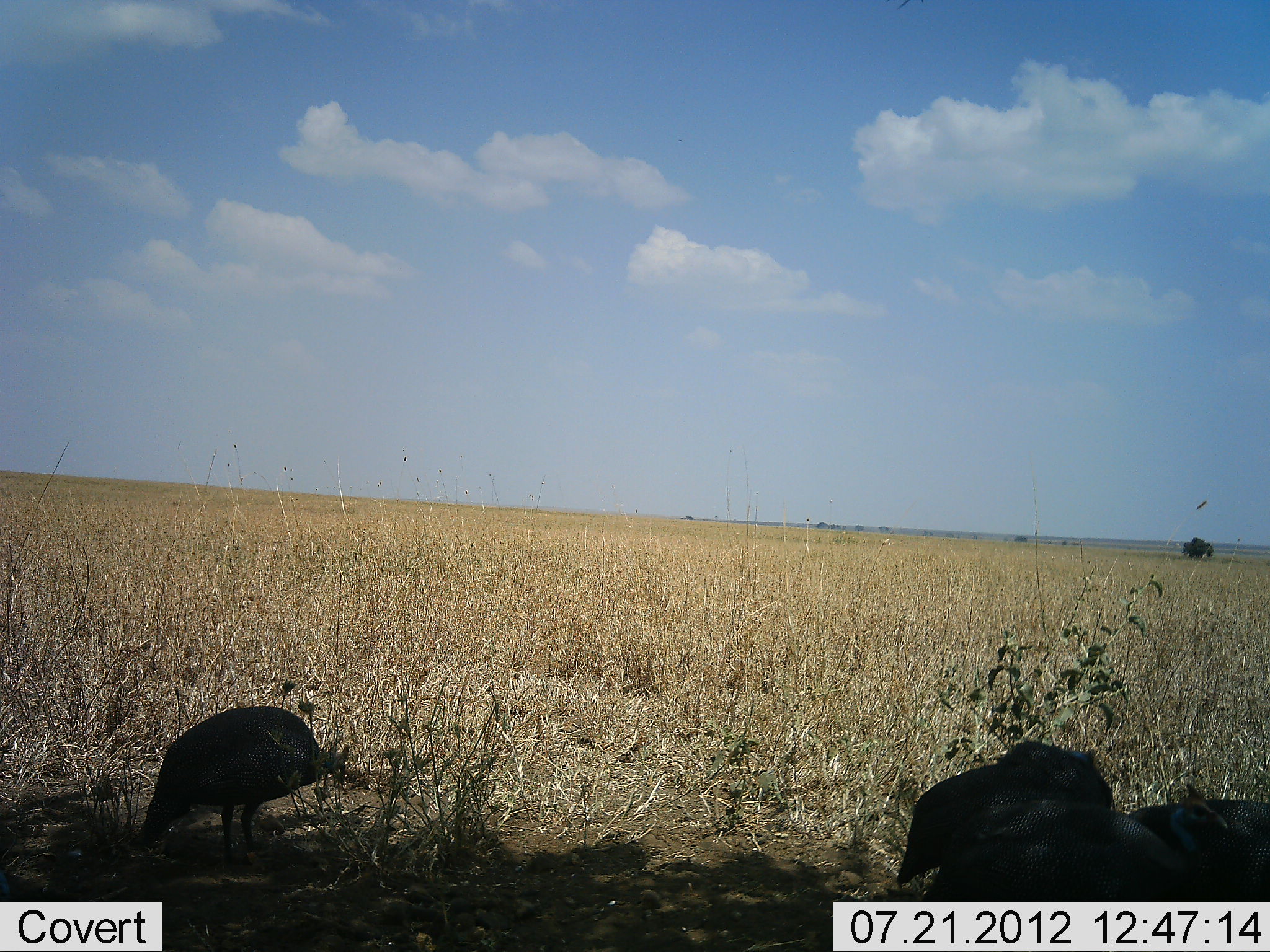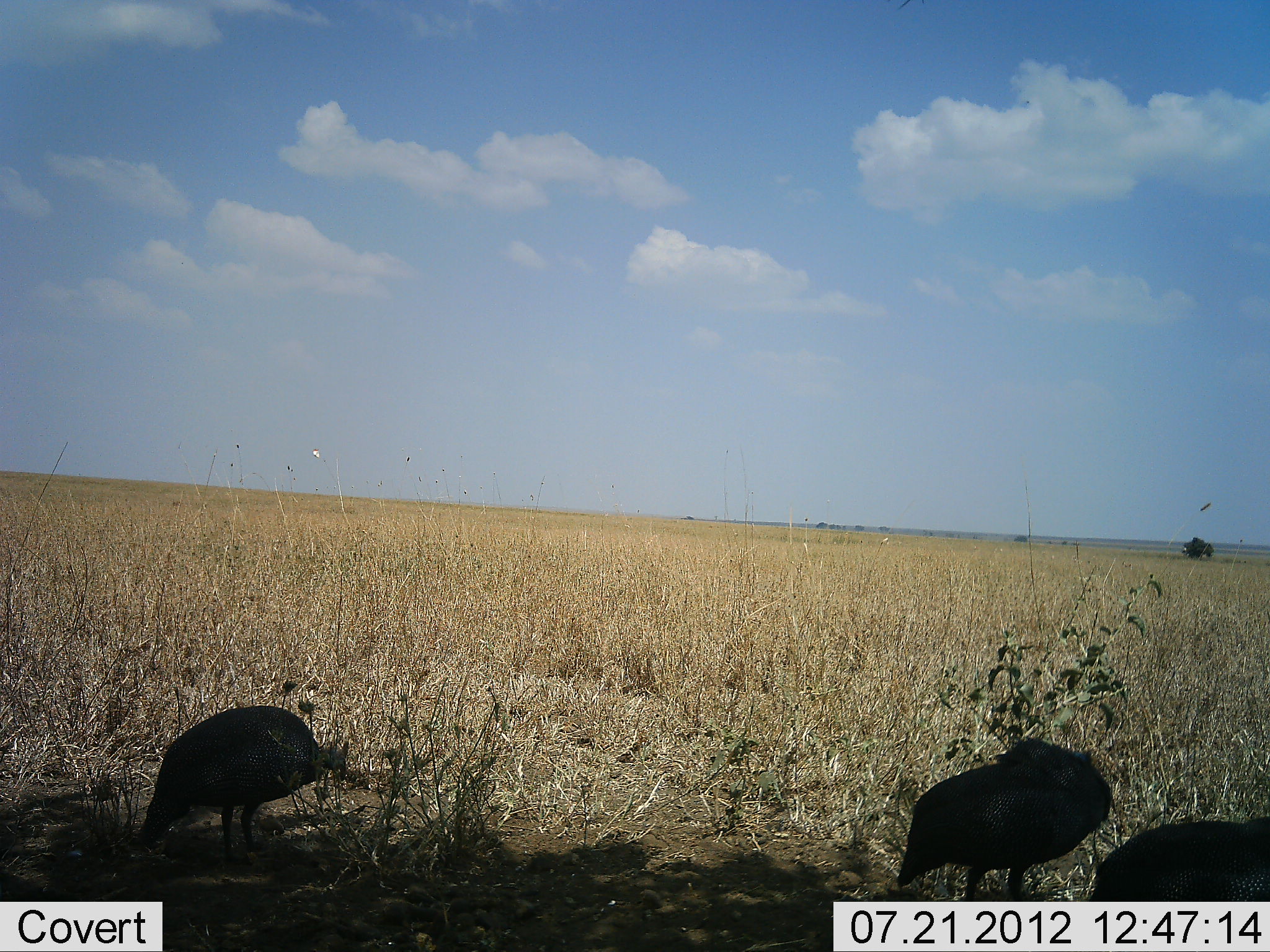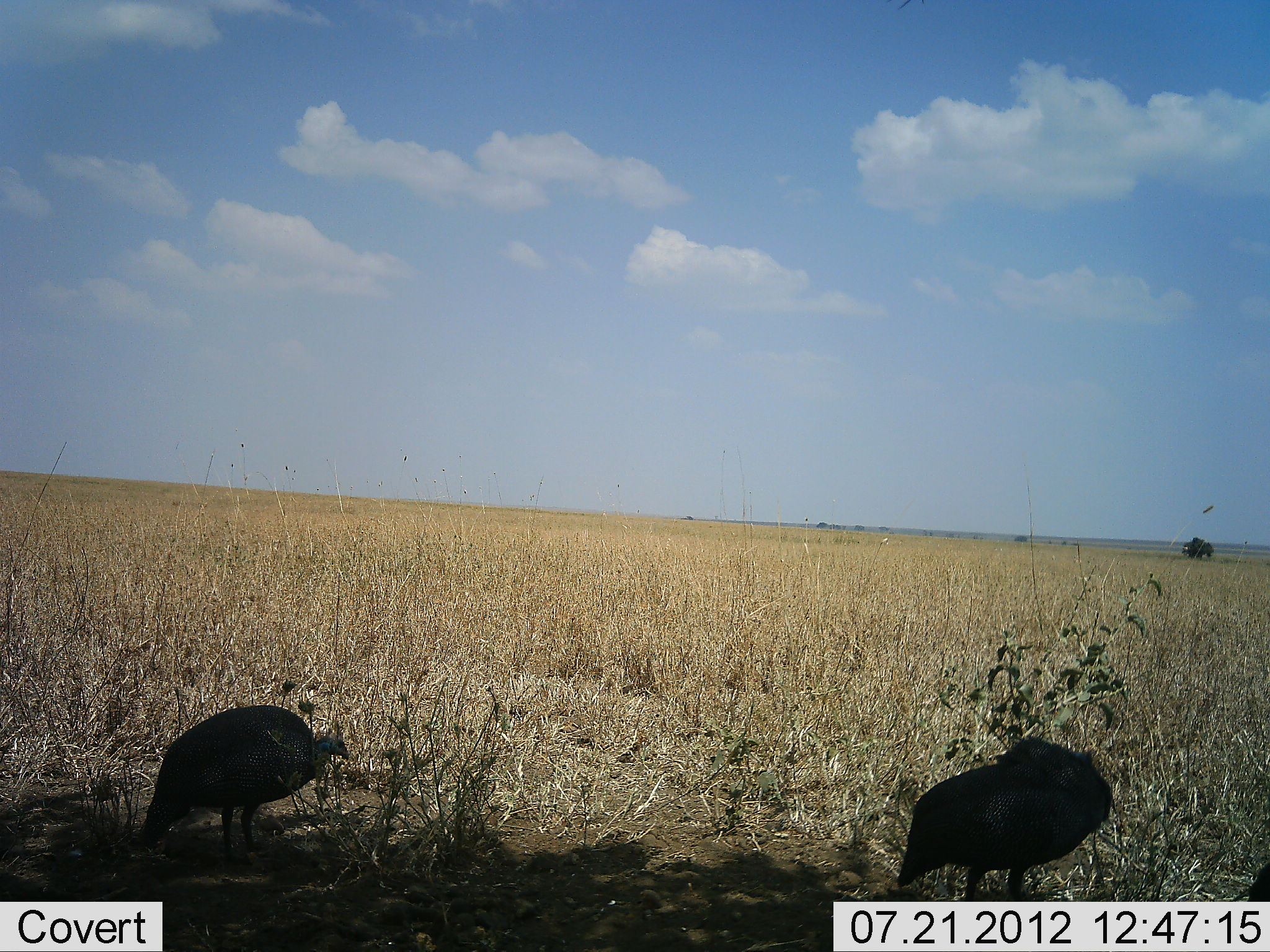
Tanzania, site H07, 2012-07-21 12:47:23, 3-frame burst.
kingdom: Animalia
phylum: Chordata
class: Aves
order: Galliformes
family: Numididae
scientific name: Numididae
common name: guinea fowl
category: guineafowl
Guineafowl (guinea fowl) (Numididae), count 3. Behavior (volunteer vote fractions): standing 70%, resting 20%, moving 30%, interacting 0%. Young present (vote fraction): 0%. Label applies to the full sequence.